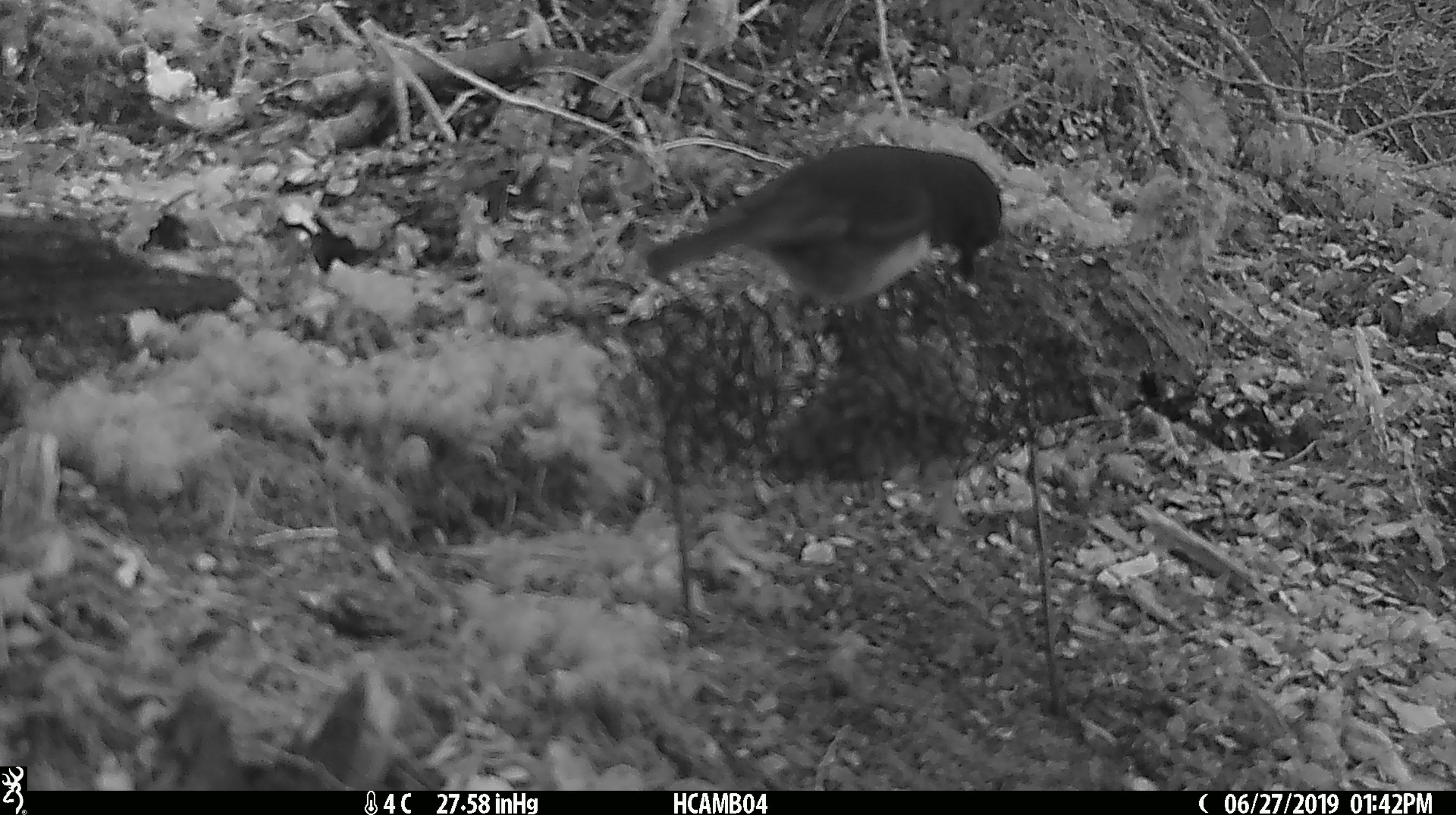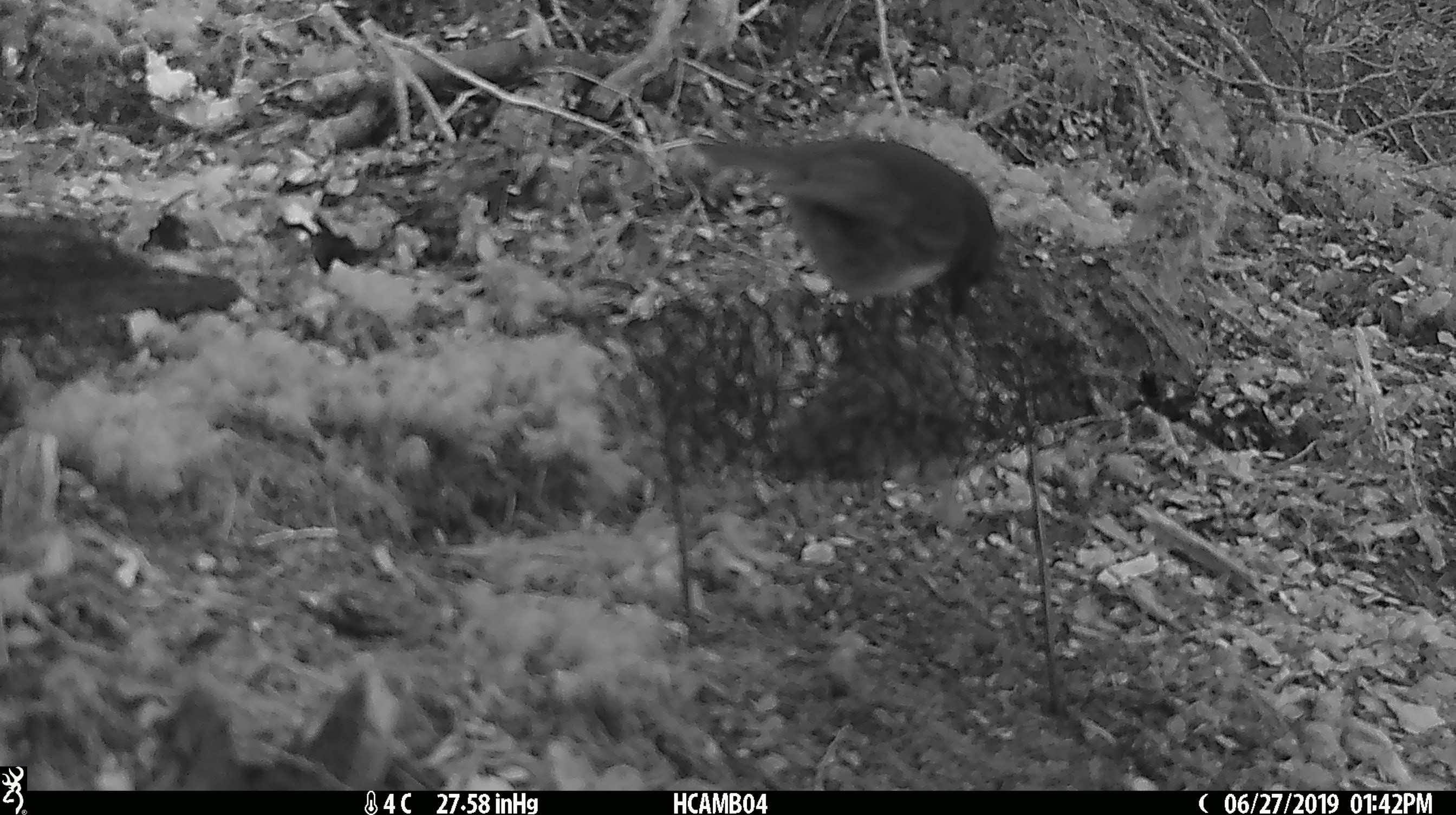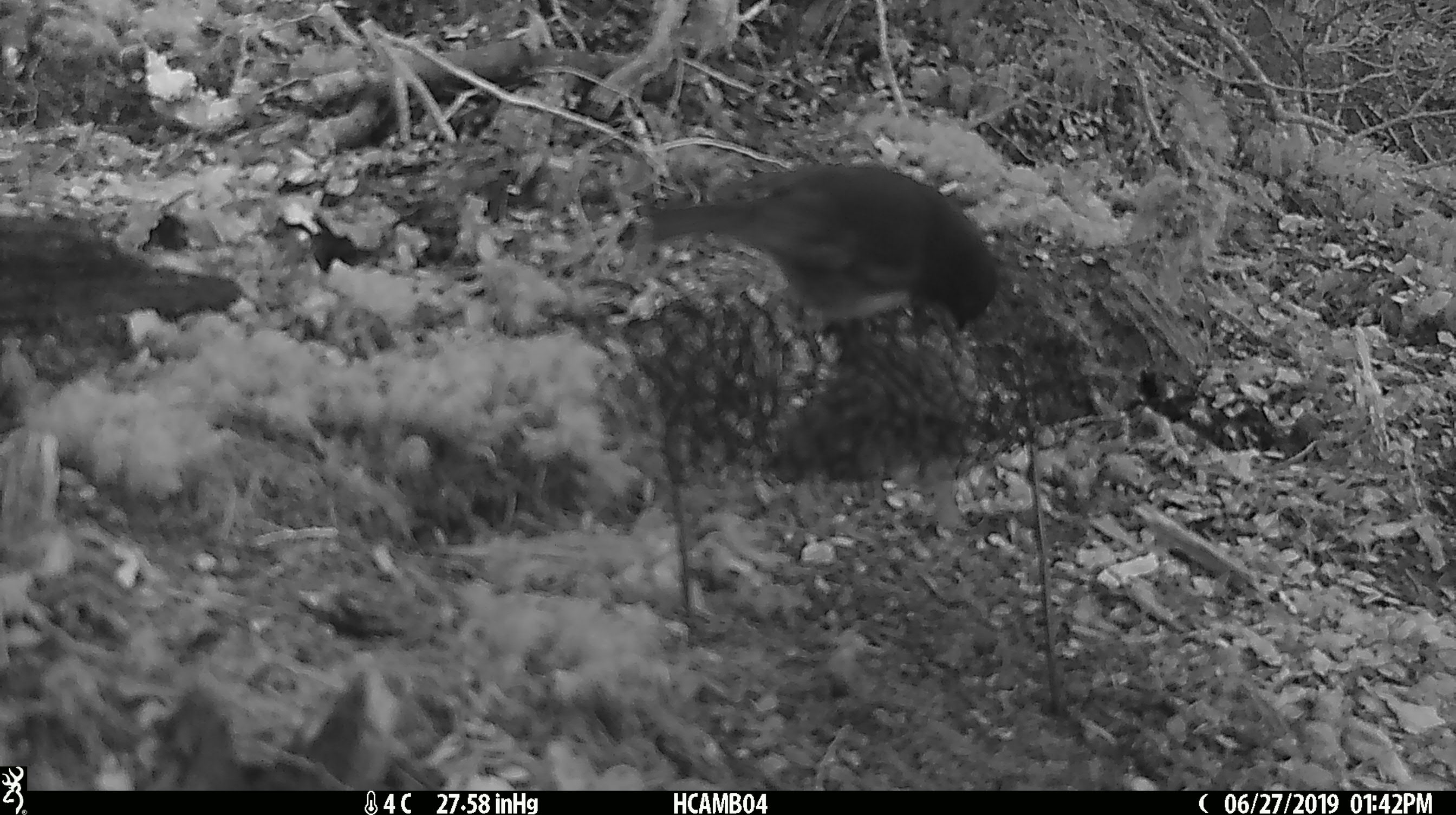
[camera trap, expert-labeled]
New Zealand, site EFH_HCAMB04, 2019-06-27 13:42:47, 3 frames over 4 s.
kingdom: Animalia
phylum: Chordata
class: Aves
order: Passeriformes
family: Petroicidae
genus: Petroica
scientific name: Petroica australis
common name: new zealand robin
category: robin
Robin (new zealand robin) (Petroica australis).